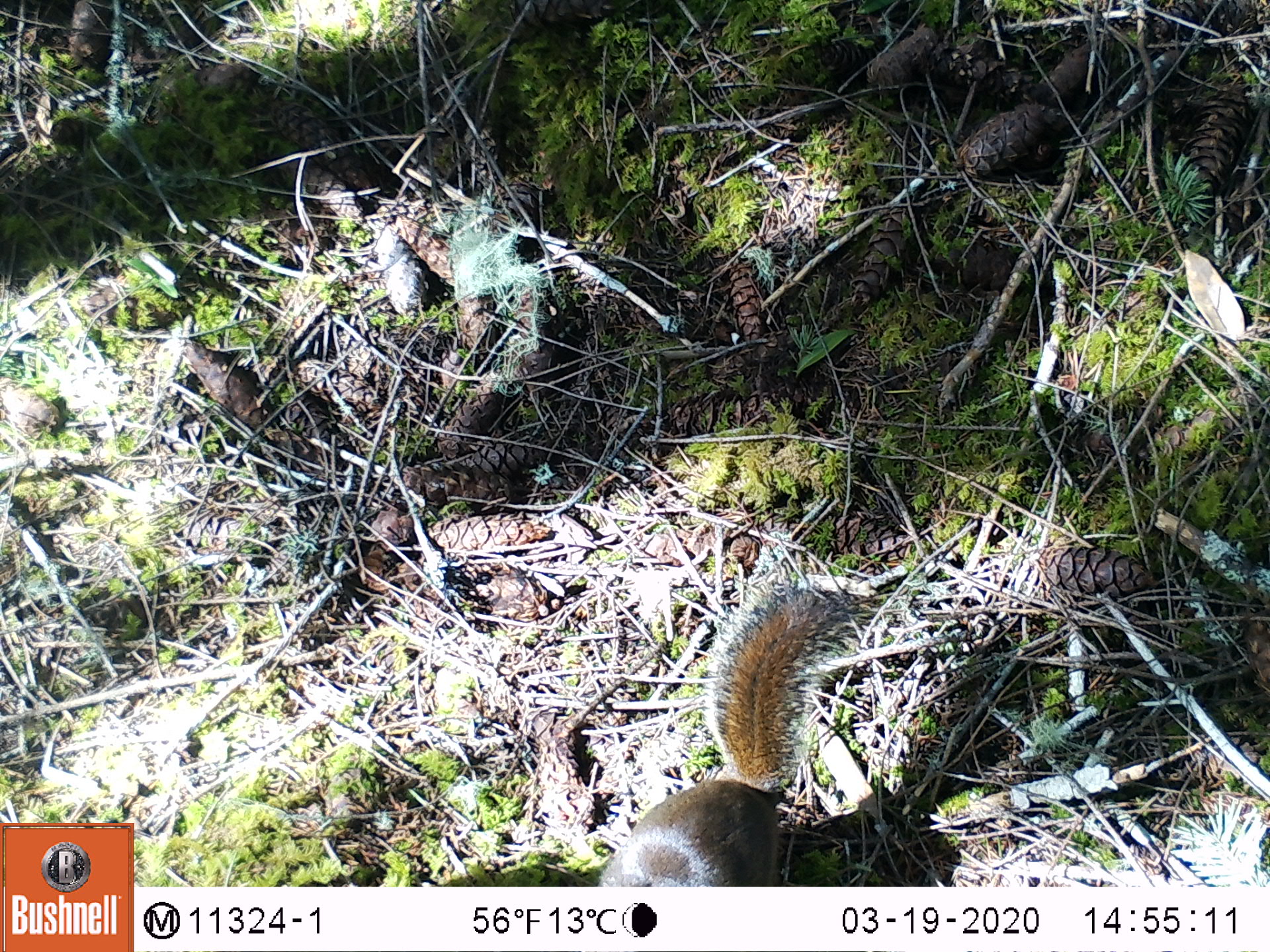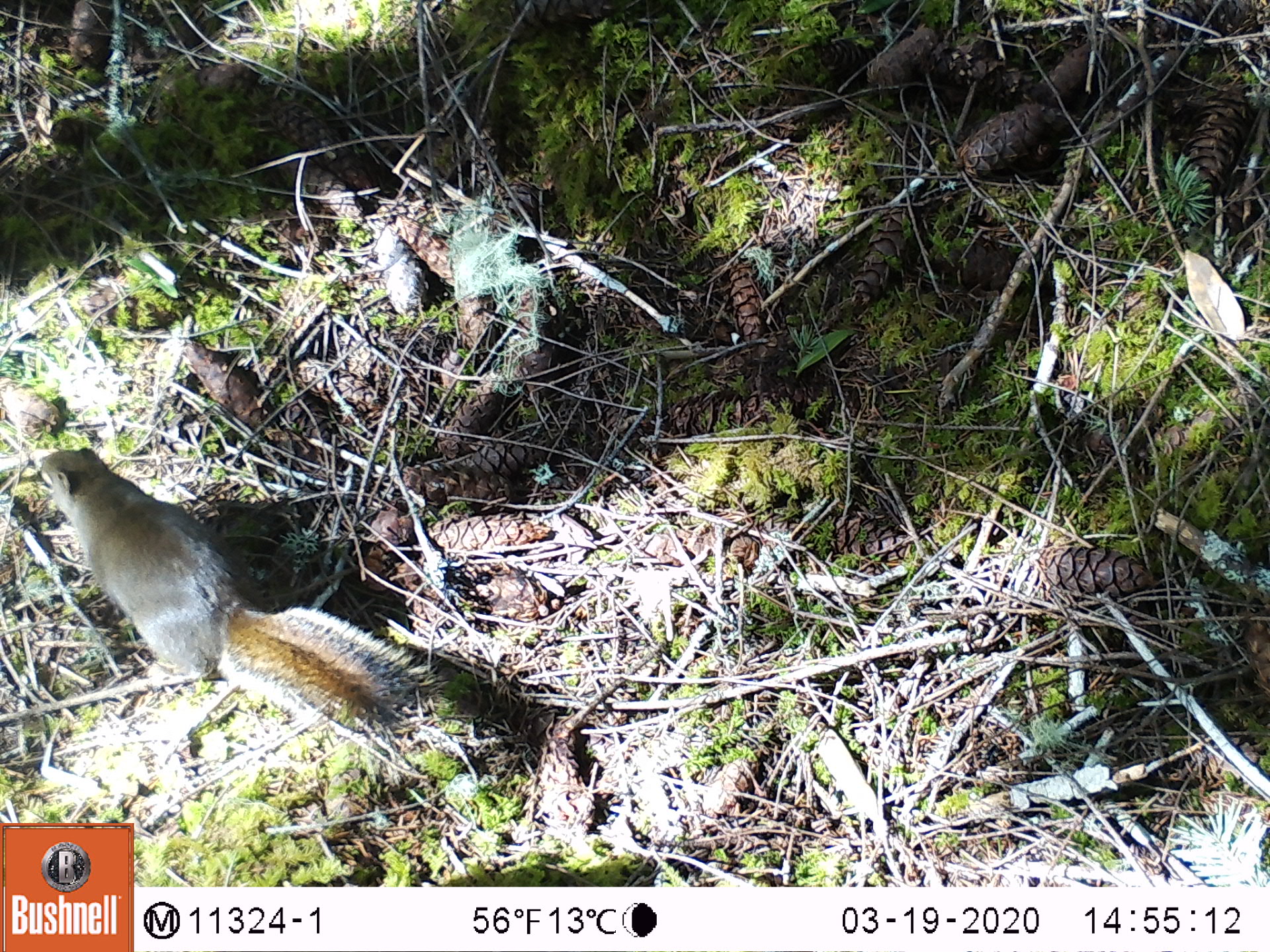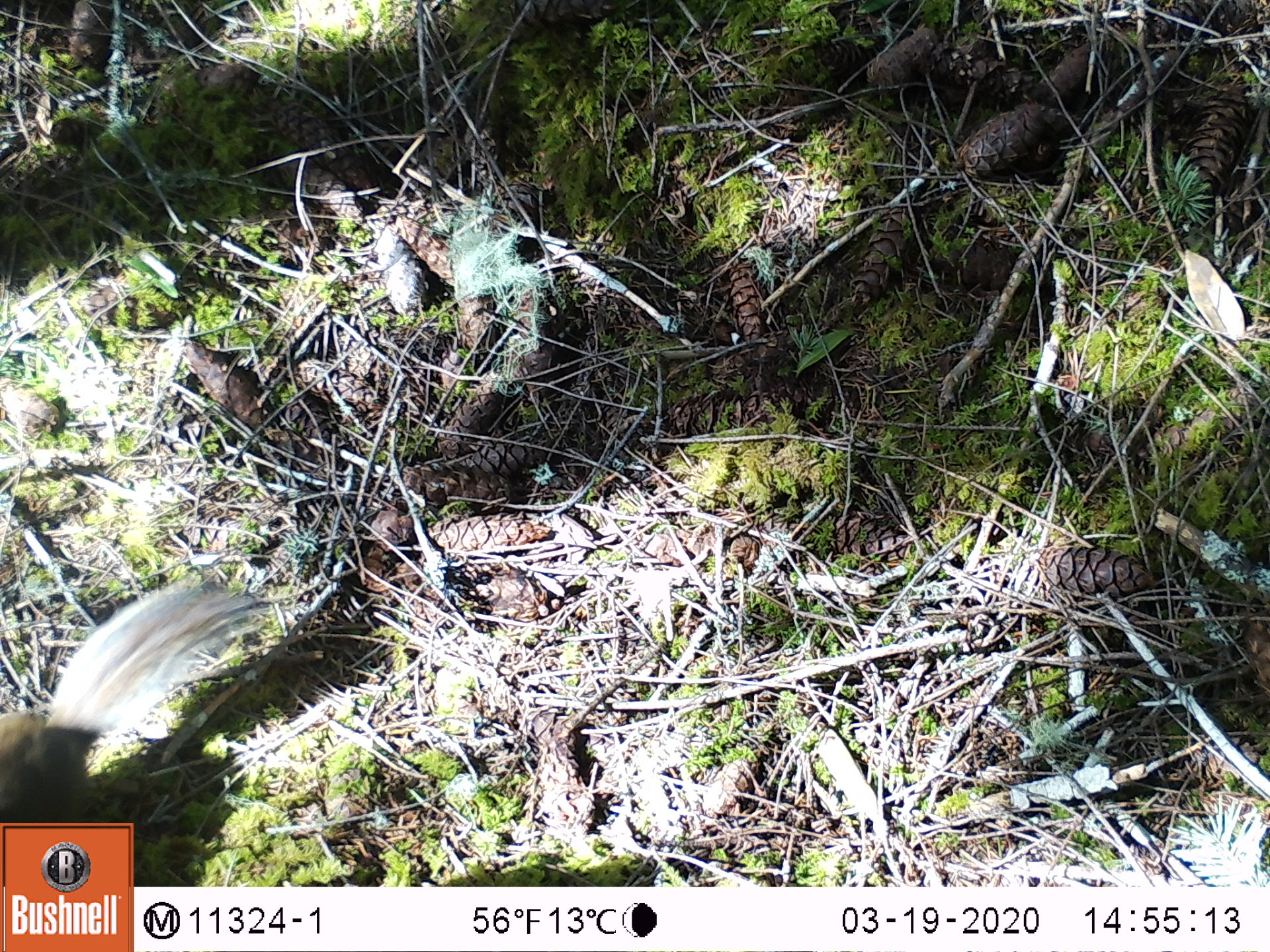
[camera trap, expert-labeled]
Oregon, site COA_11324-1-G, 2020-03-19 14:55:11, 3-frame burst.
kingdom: Animalia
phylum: Chordata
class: Mammalia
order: Rodentia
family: Sciuridae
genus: Tamiasciurus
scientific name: Tamiasciurus douglasii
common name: douglas squirrel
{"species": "douglas squirrel (Tamiasciurus douglasii)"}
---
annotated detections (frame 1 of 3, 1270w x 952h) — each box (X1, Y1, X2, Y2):
douglas squirrel: (600, 588, 838, 883)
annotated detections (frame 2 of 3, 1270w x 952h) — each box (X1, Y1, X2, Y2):
douglas squirrel: (32, 444, 420, 727)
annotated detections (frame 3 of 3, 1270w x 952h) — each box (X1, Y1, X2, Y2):
douglas squirrel: (3, 582, 261, 817)